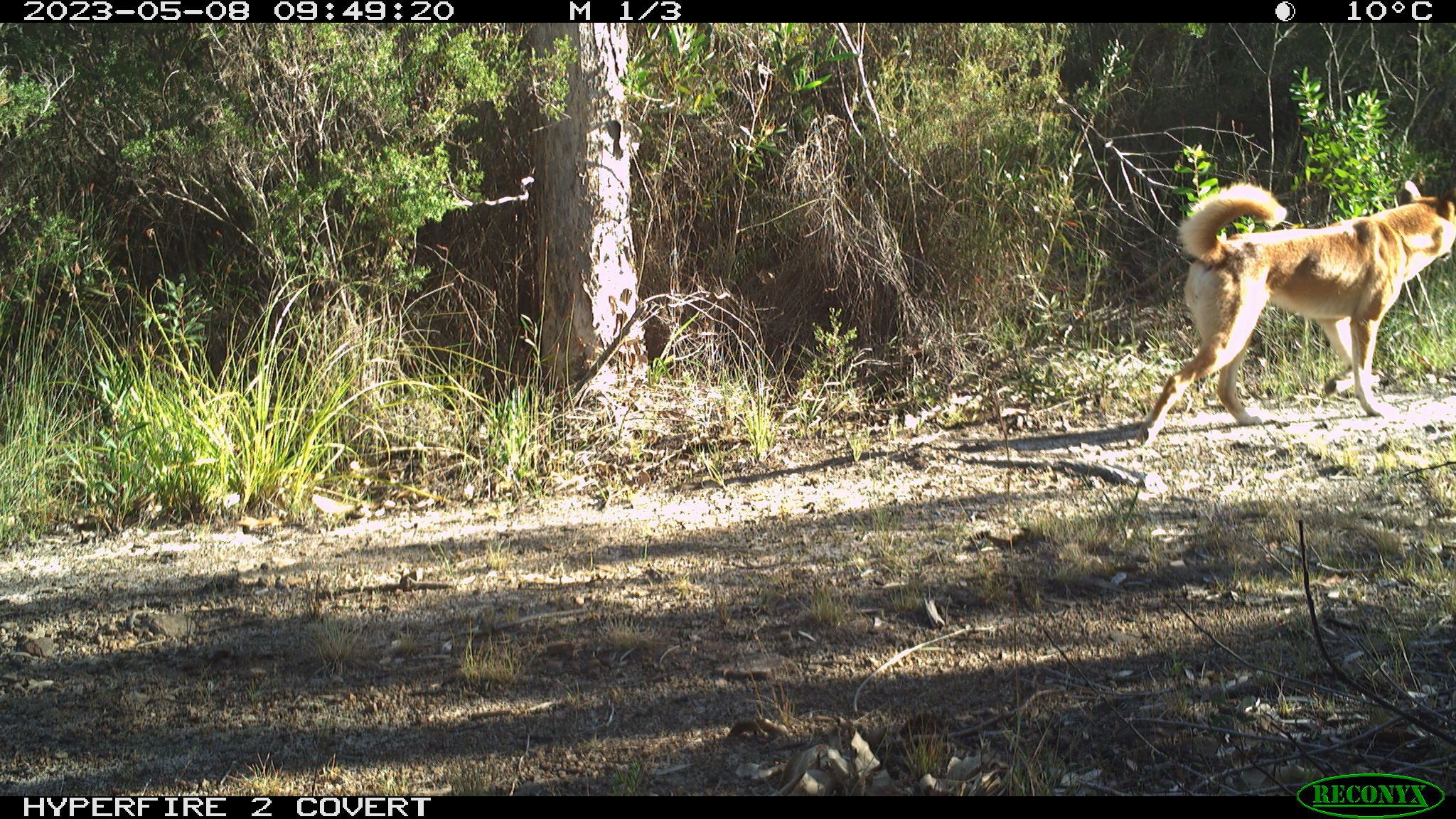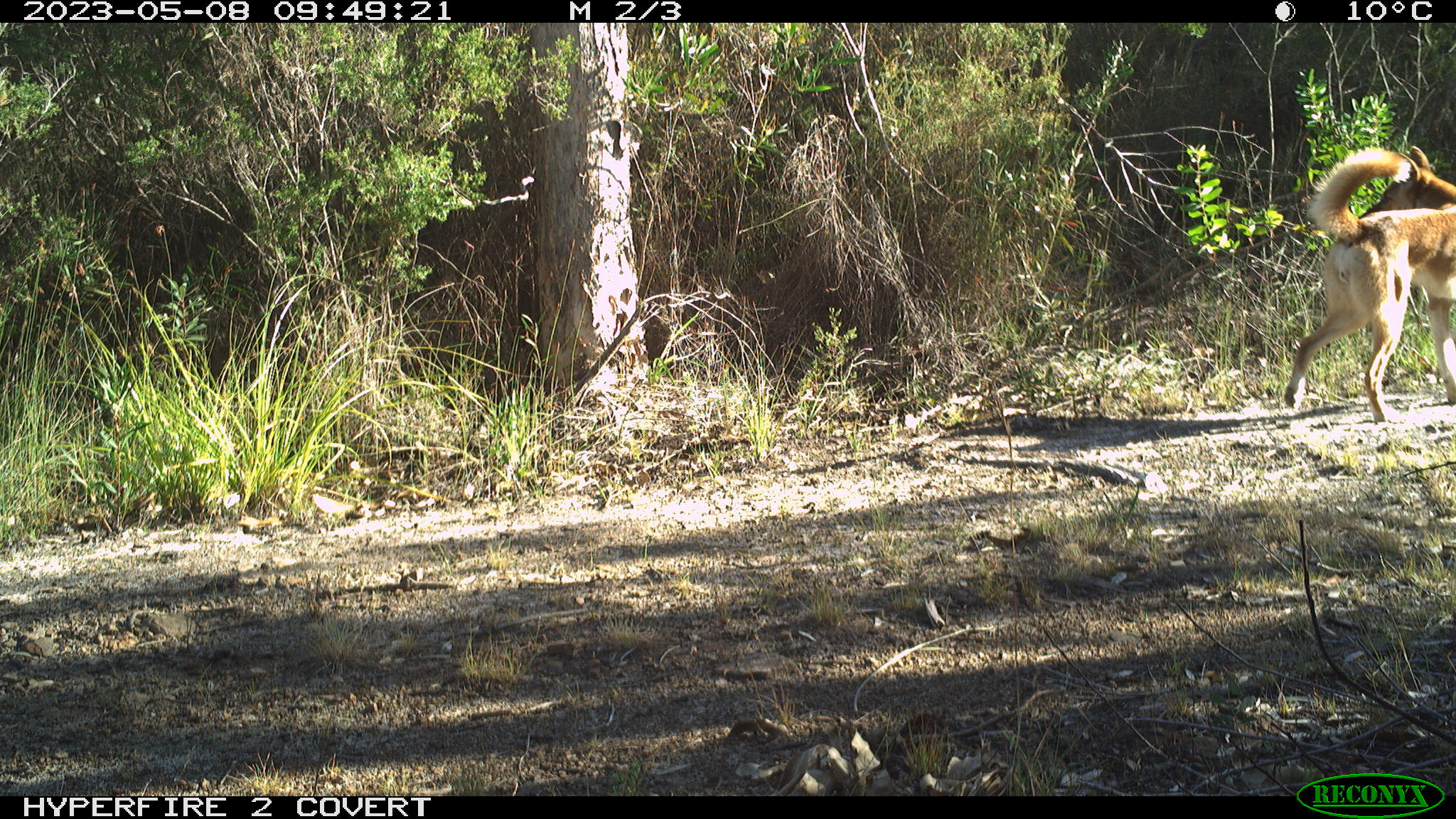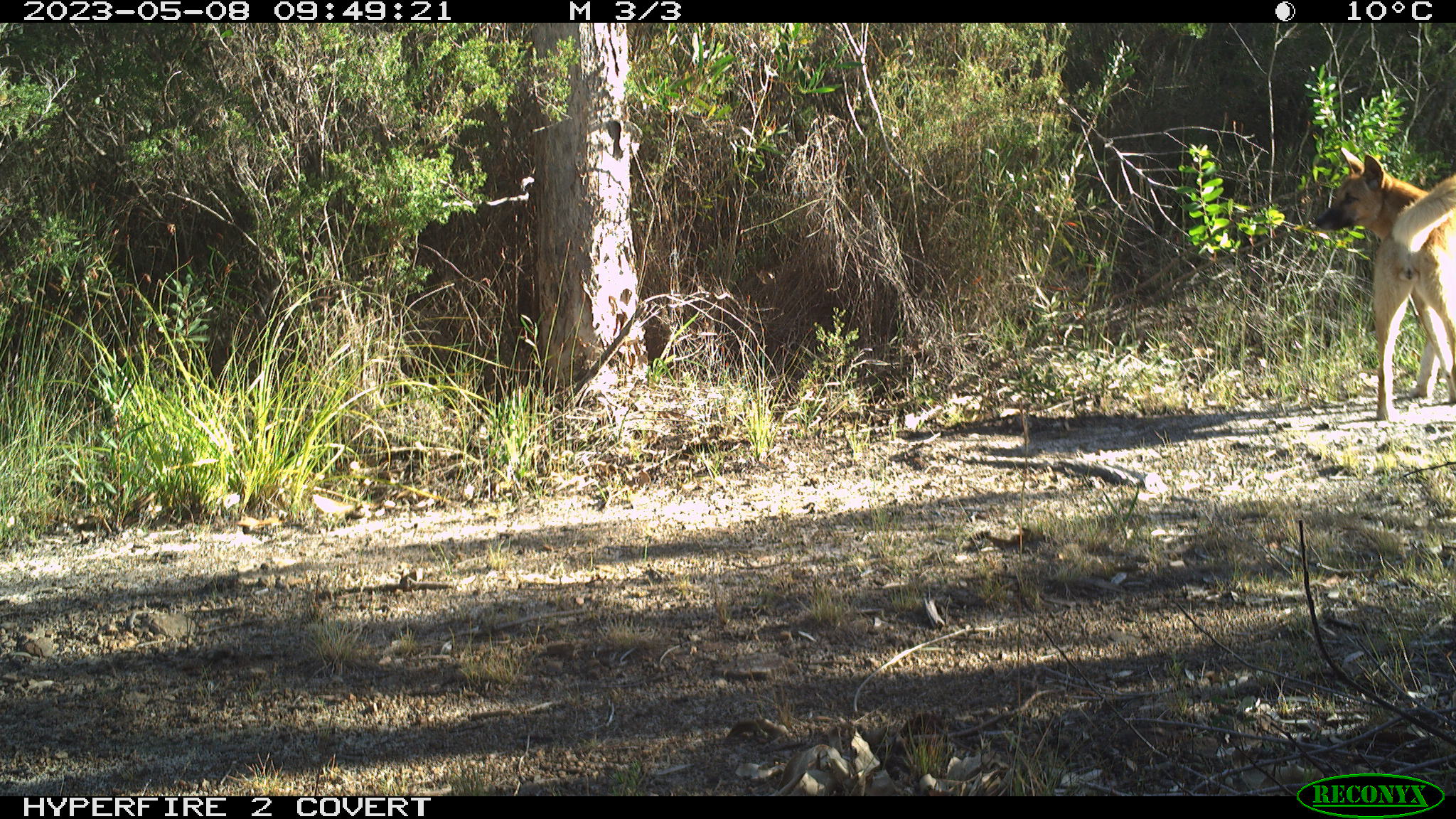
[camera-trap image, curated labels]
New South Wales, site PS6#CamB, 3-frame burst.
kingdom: Animalia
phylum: Chordata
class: Mammalia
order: Carnivora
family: Canidae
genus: Canis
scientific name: Canis familiaris dingo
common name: dingo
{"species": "dingo (Canis familiaris dingo)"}